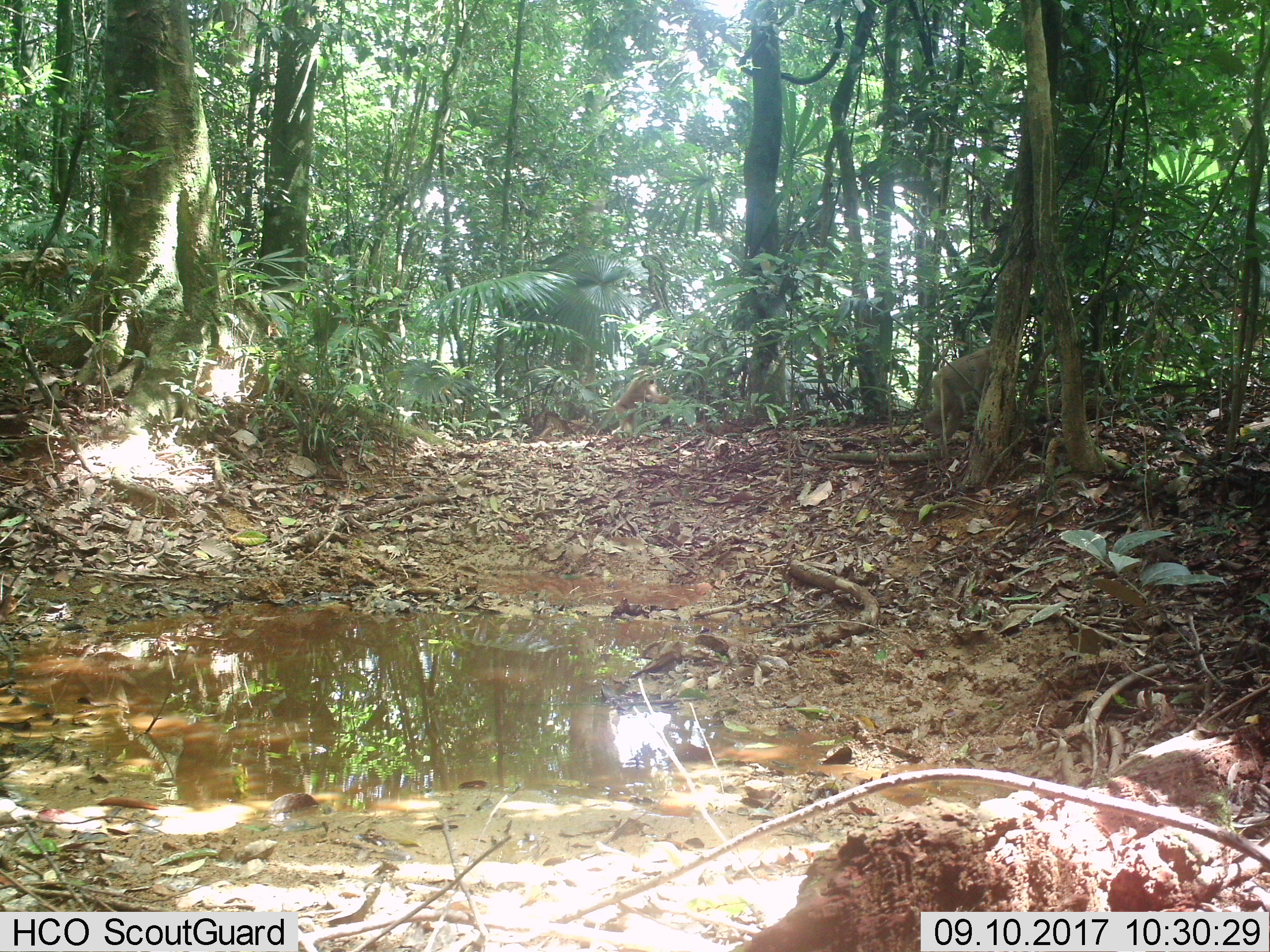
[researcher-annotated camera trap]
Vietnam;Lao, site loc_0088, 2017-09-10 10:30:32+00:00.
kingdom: Animalia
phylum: Chordata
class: Mammalia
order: Primates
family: Cercopithecidae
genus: Macaca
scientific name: Macaca nemestrina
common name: pig-tailed macaque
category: pig tailed macaque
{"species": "pig tailed macaque (pig-tailed macaque) (Macaca nemestrina)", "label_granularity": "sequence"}